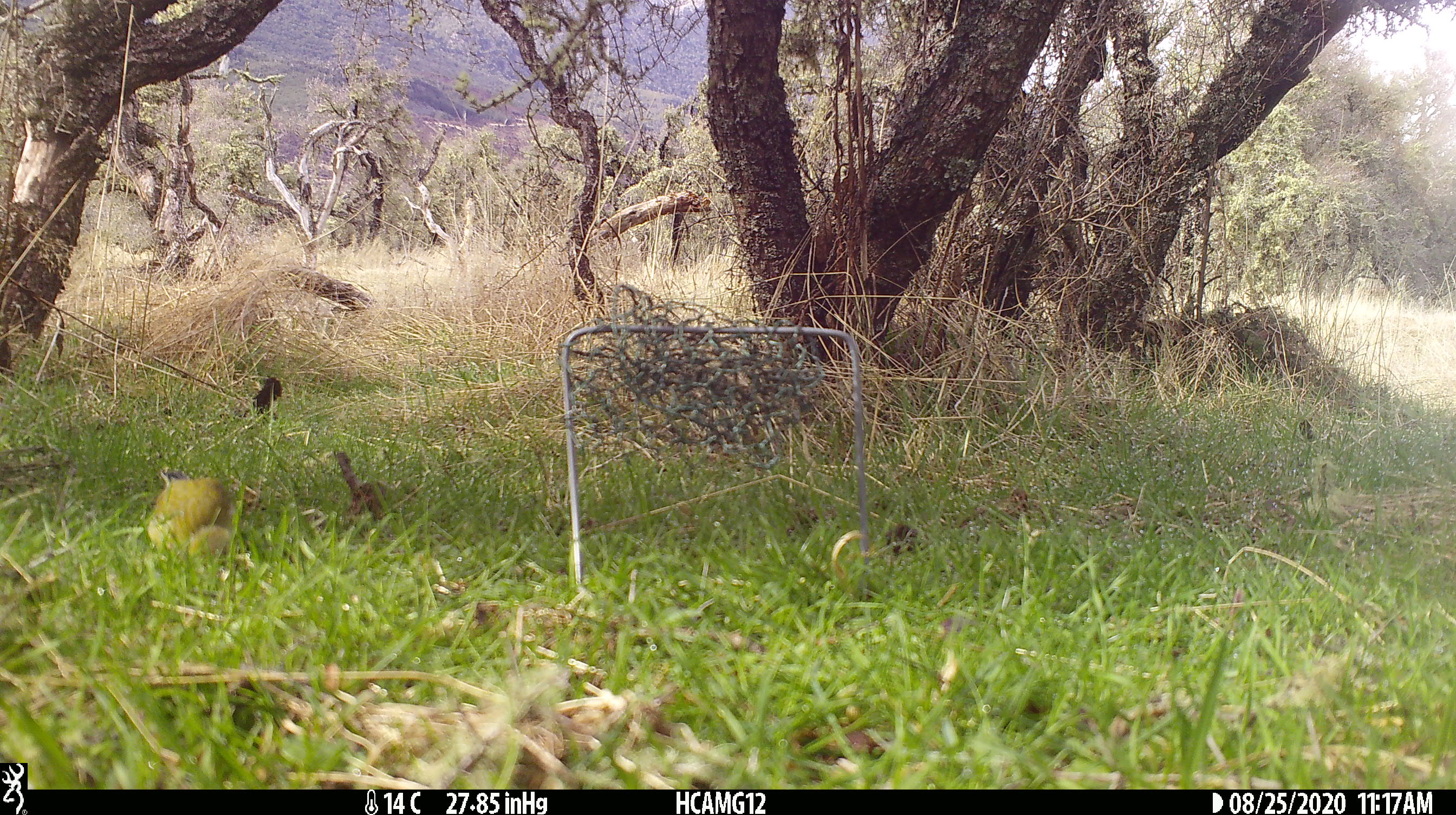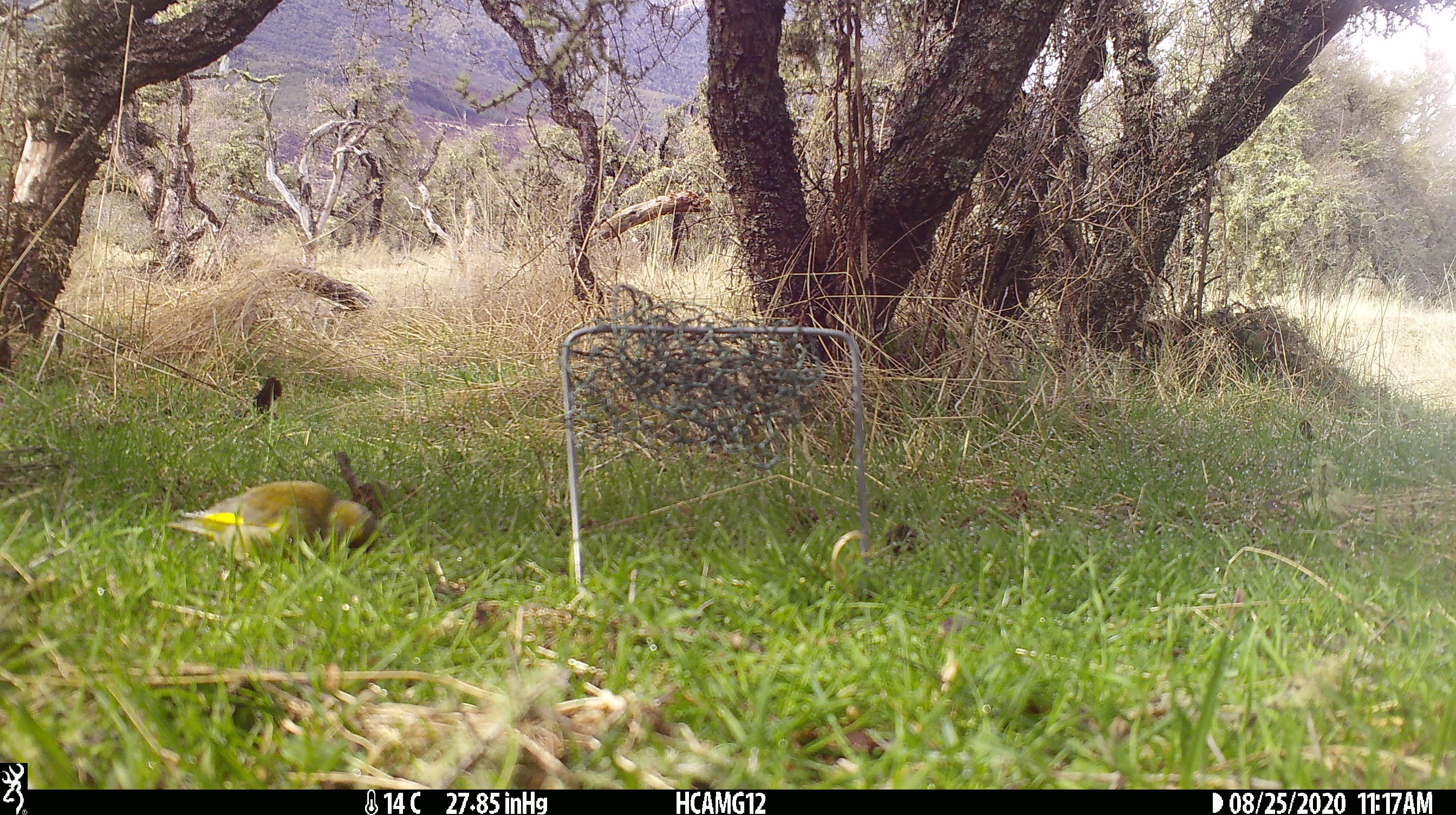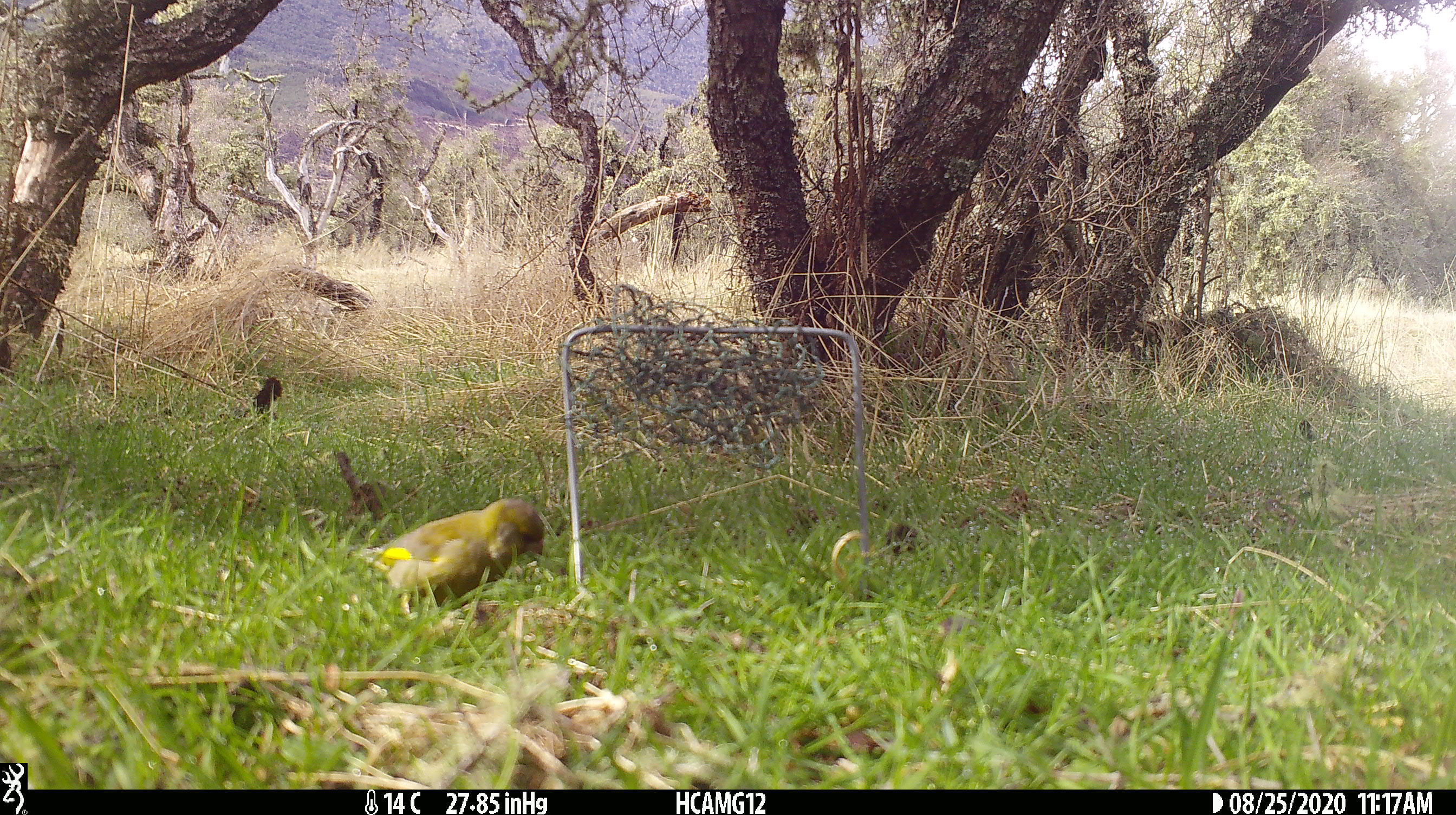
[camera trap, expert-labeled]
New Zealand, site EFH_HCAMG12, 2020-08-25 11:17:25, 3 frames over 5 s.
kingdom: Animalia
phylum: Chordata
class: Aves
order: Passeriformes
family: Fringillidae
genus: Chloris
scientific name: Chloris chloris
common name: greenfinch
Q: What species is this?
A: Greenfinch (Chloris chloris).